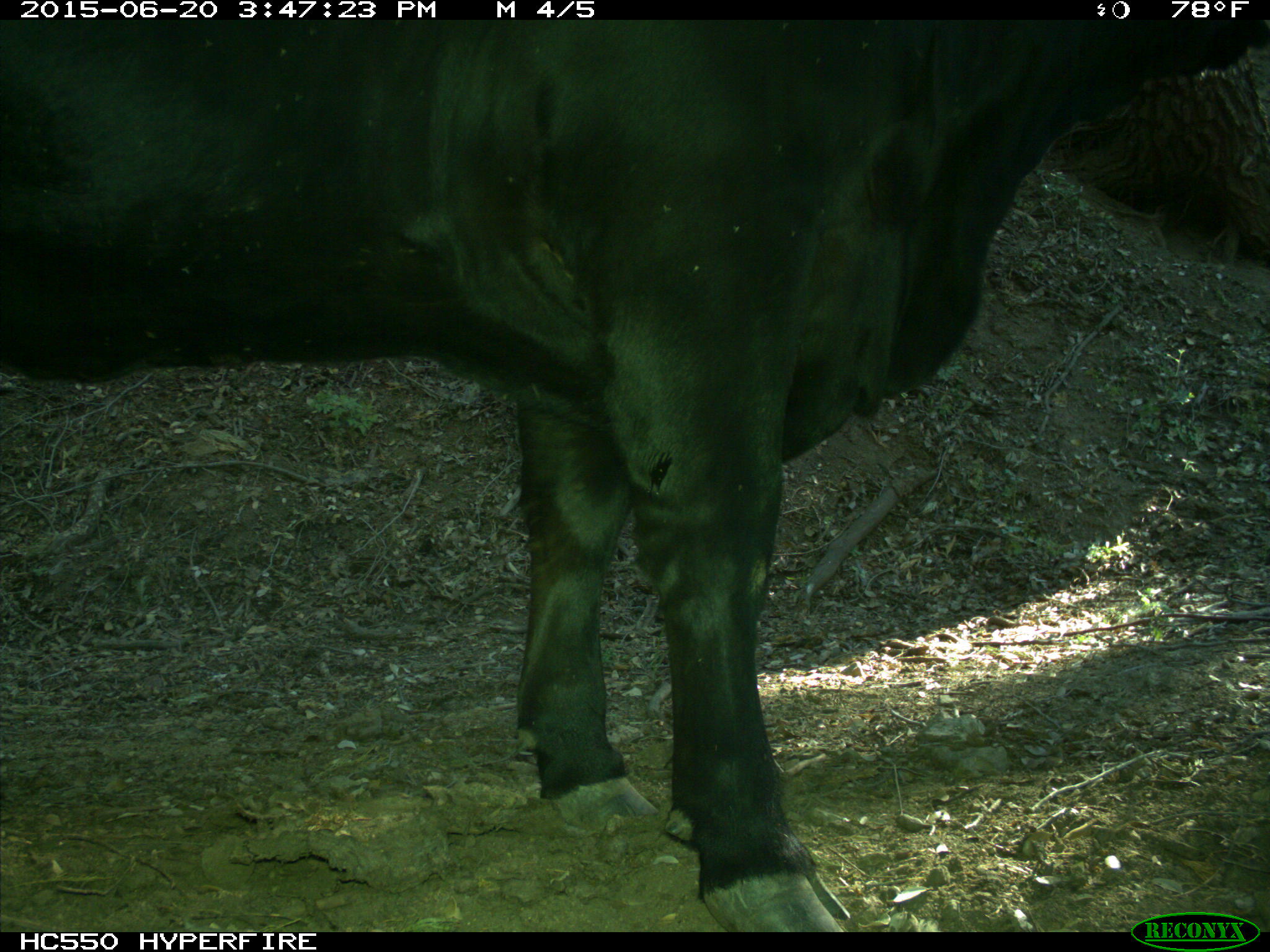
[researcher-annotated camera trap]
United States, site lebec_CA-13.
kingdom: Animalia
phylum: Chordata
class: Mammalia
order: Artiodactyla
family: Bovidae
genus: Bos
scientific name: Bos taurus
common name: domestic cow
Bos taurus (domestic cow).